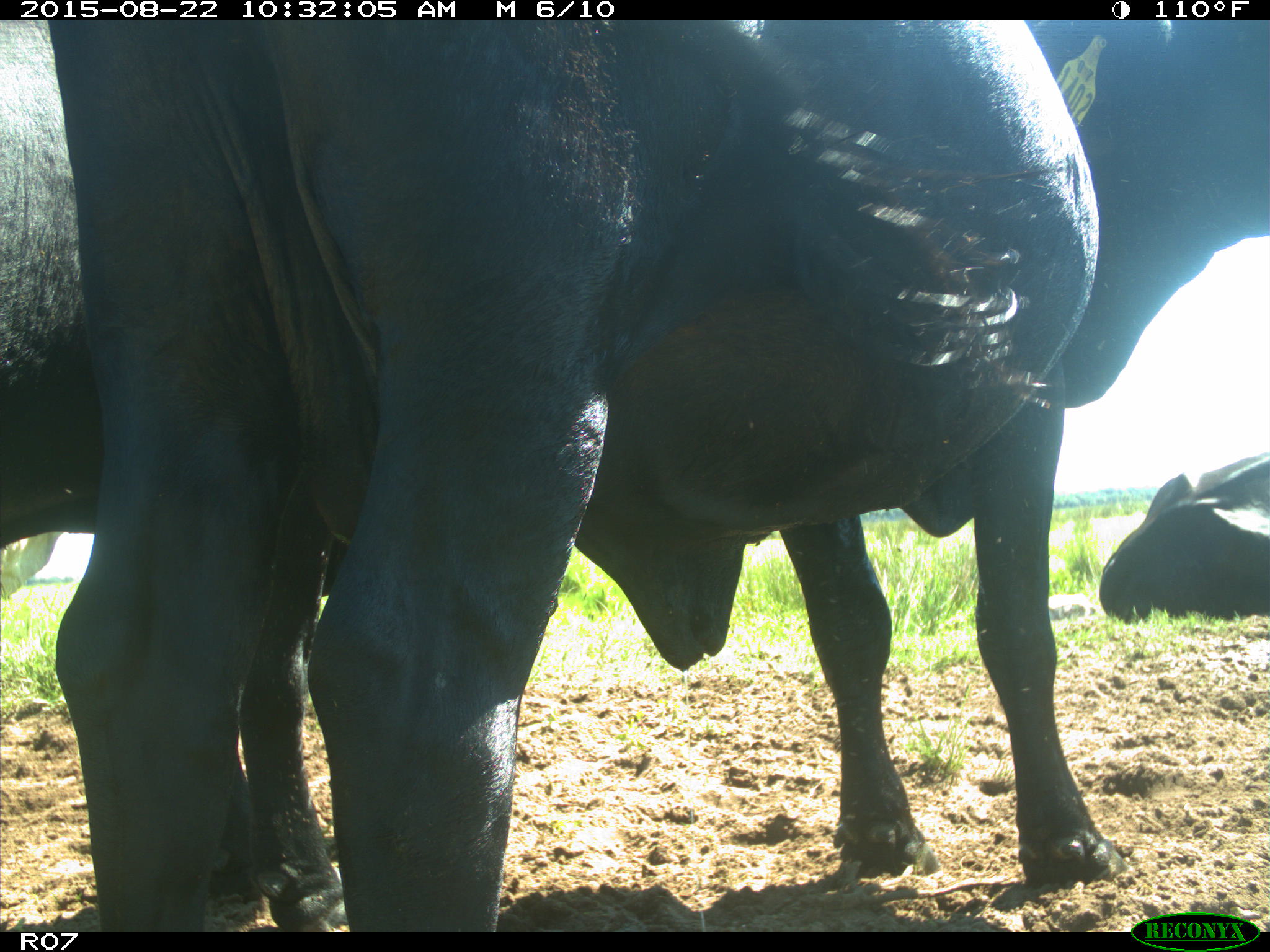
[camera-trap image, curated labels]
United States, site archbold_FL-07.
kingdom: Animalia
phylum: Chordata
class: Mammalia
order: Artiodactyla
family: Bovidae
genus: Bos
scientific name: Bos taurus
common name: domestic cow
Bos taurus (domestic cow).